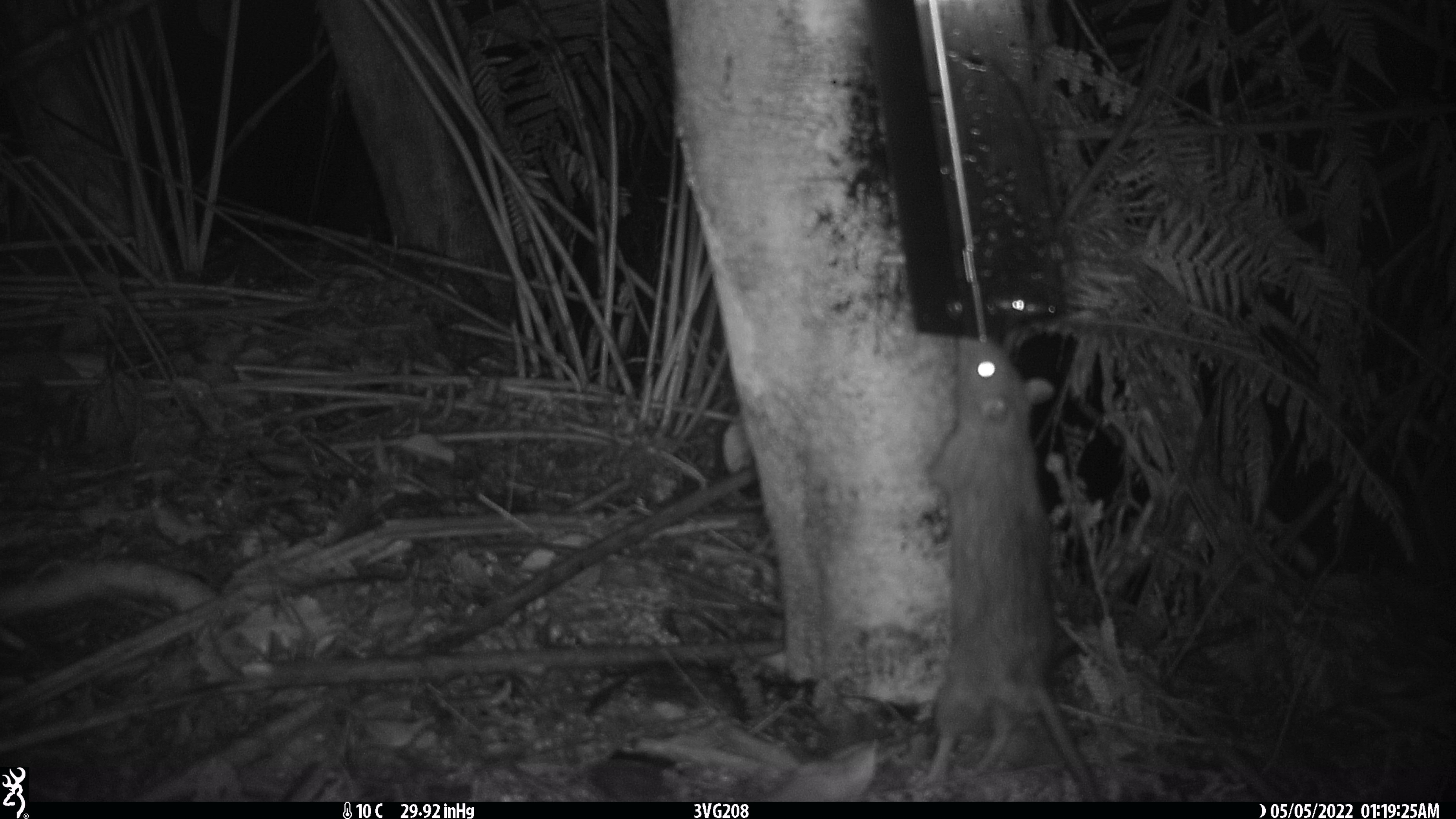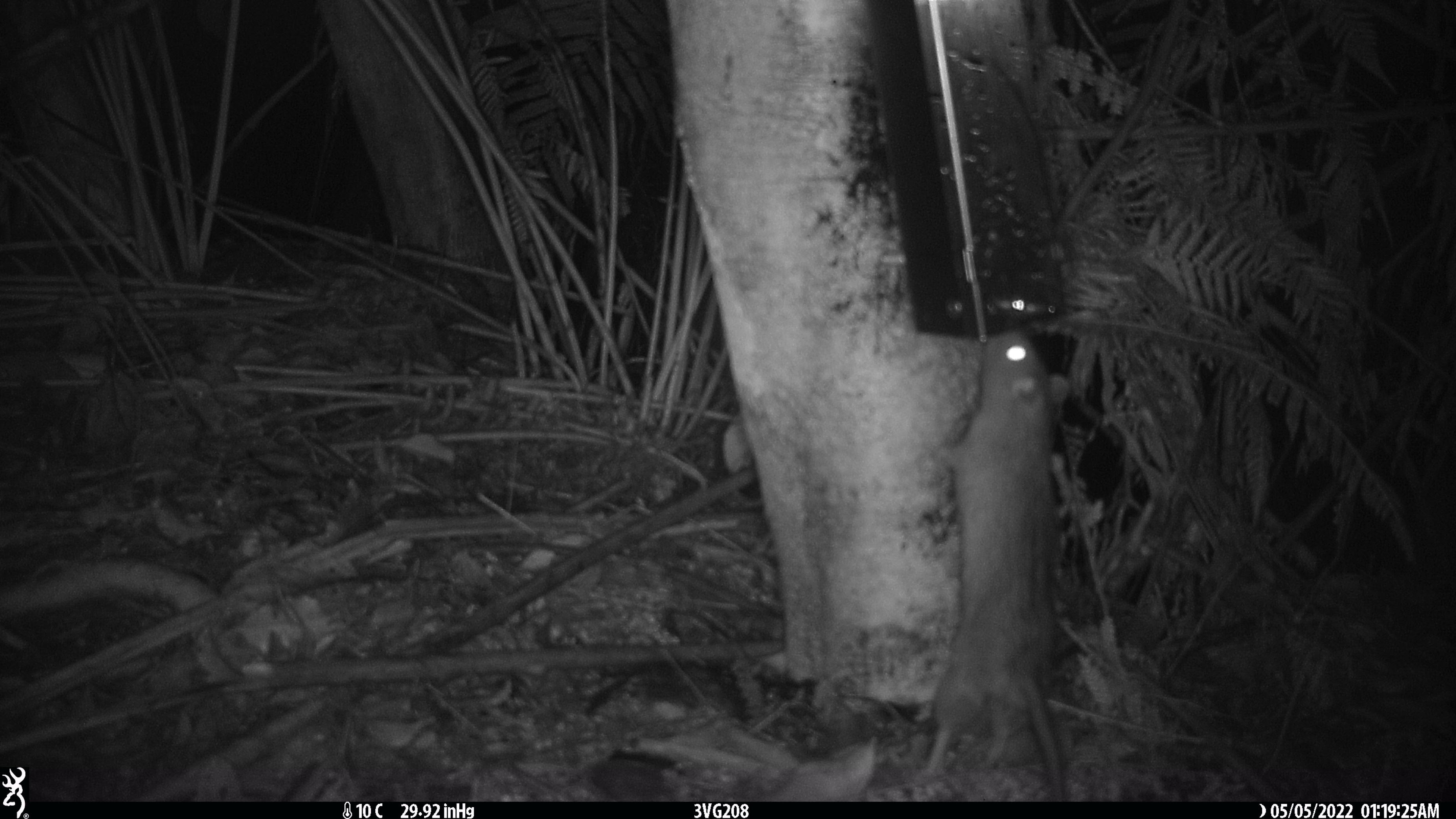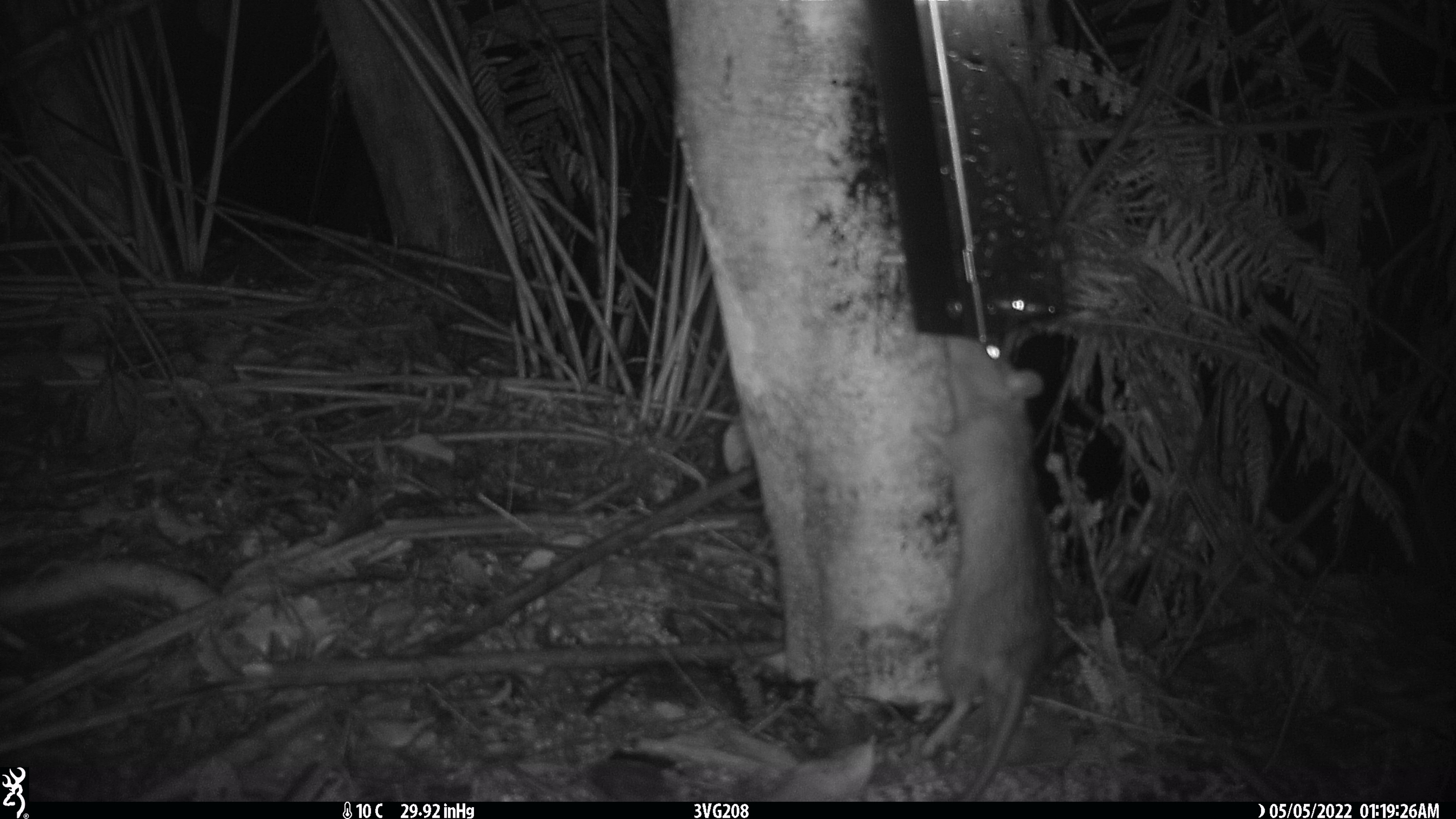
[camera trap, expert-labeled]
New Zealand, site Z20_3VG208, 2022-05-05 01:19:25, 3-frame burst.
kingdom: Animalia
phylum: Chordata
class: Mammalia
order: Rodentia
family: Muridae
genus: Rattus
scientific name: Rattus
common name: rat